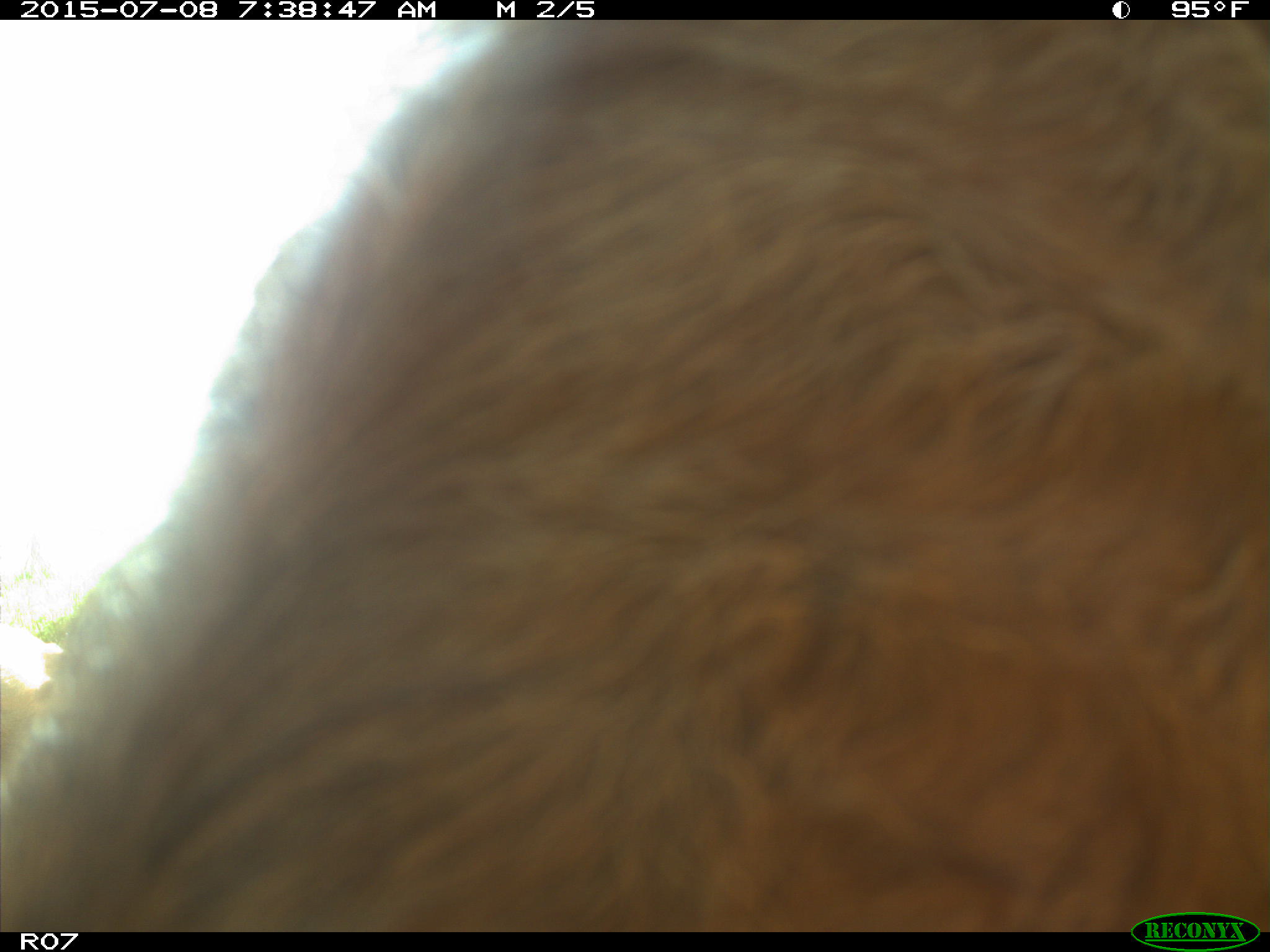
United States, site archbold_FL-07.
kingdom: Animalia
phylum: Chordata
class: Mammalia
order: Artiodactyla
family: Bovidae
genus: Bos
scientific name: Bos taurus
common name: domestic cow